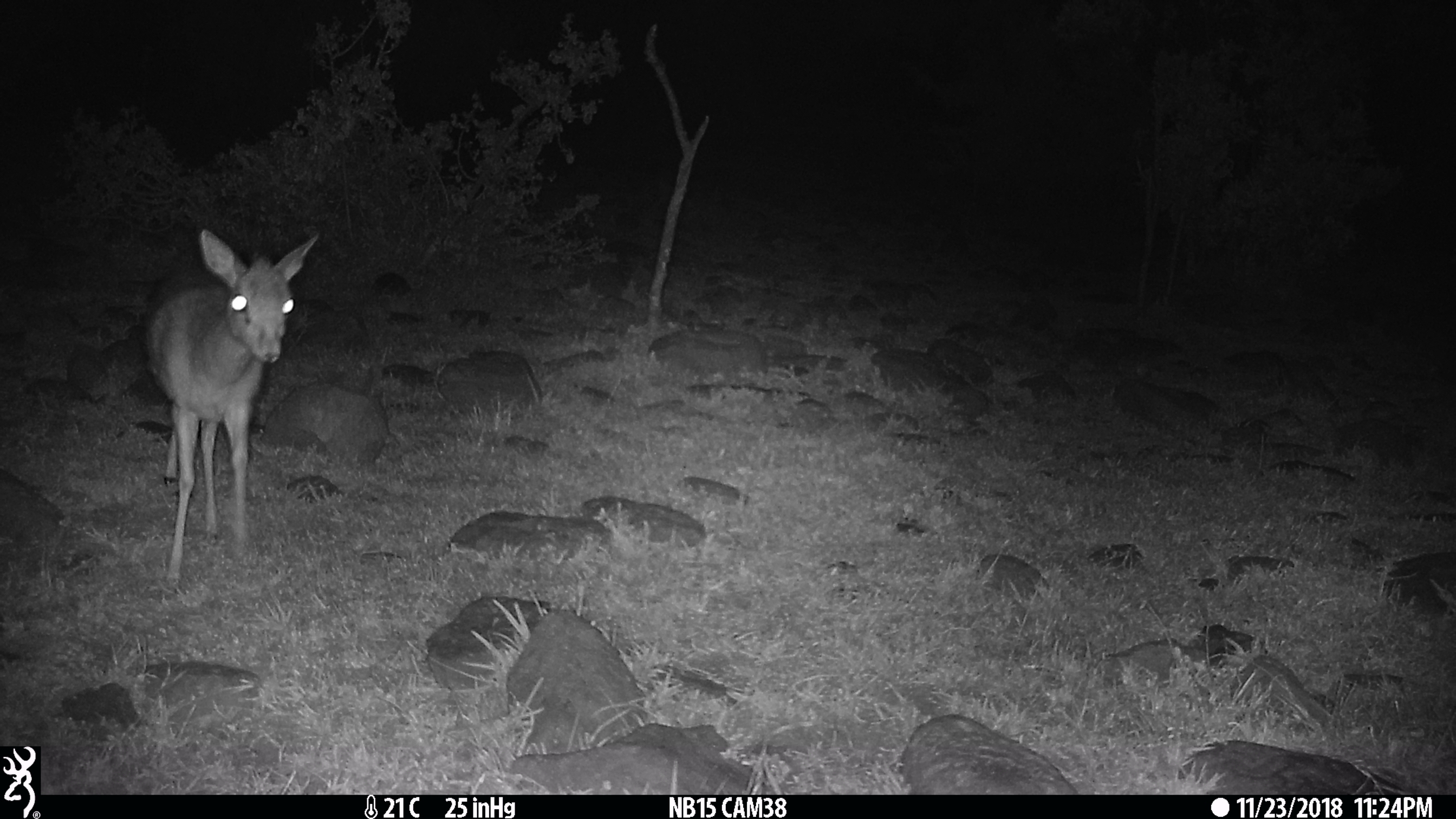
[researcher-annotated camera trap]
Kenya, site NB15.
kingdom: Animalia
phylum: Chordata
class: Mammalia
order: Artiodactyla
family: Bovidae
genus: Madoqua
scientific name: Madoqua kirkii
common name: kirk's dik-dik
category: dikdik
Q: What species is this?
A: Dikdik (kirk's dik-dik) (Madoqua kirkii).